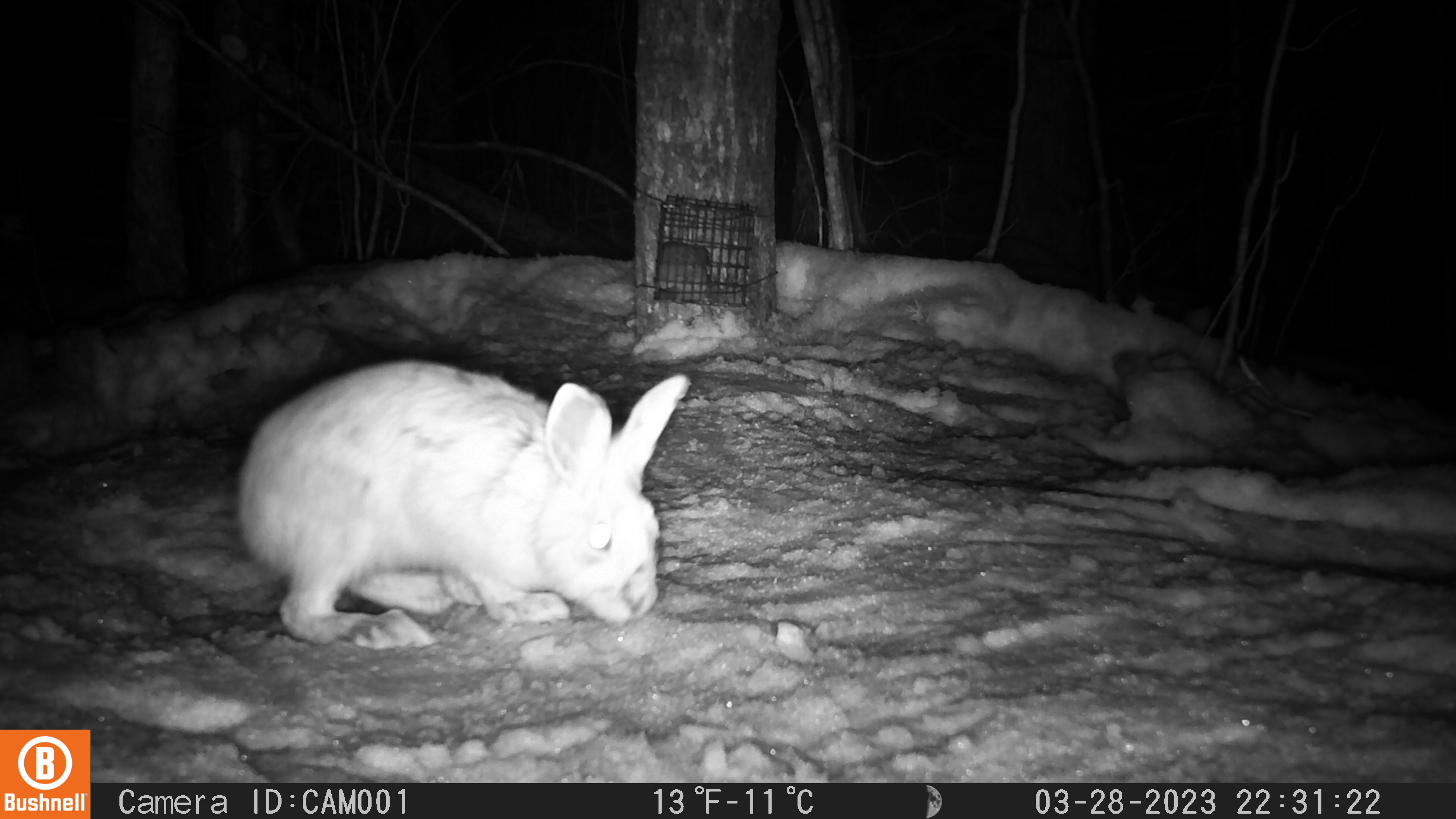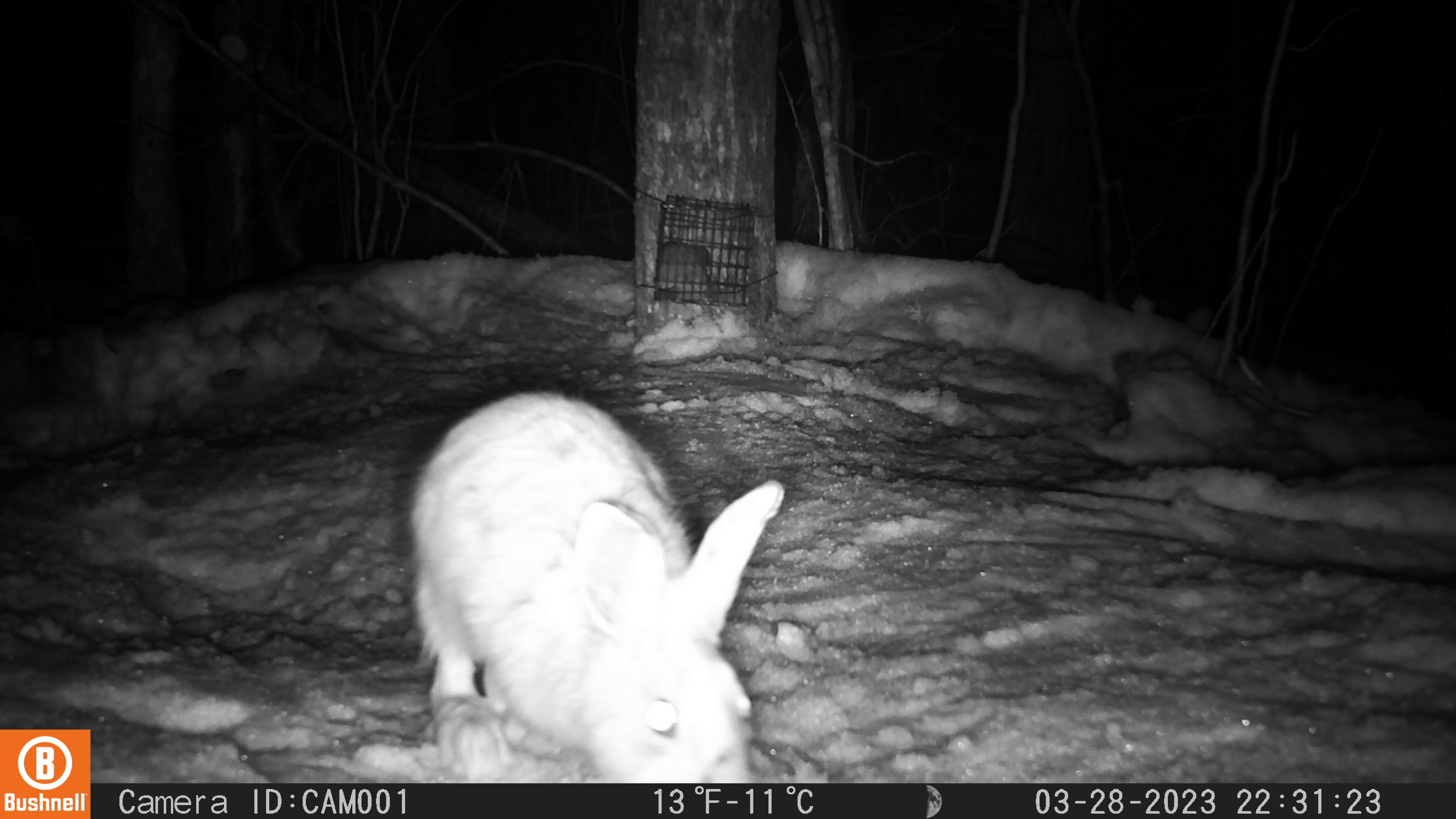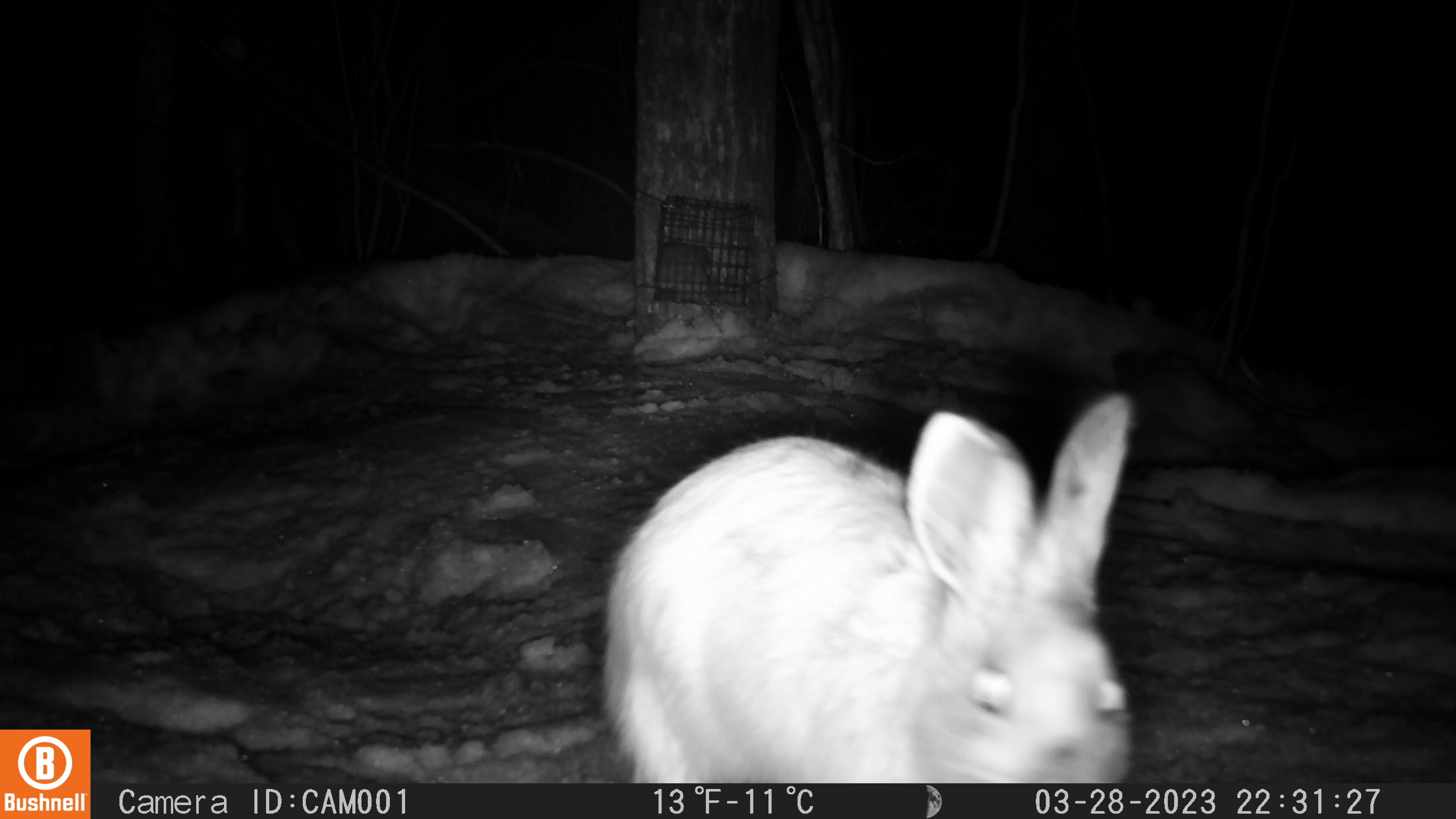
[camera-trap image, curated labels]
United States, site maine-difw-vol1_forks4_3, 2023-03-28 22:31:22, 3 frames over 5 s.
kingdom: Animalia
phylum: Chordata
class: Mammalia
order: Lagomorpha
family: Leporidae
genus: Lepus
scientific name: Lepus americanus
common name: snowshoe hare